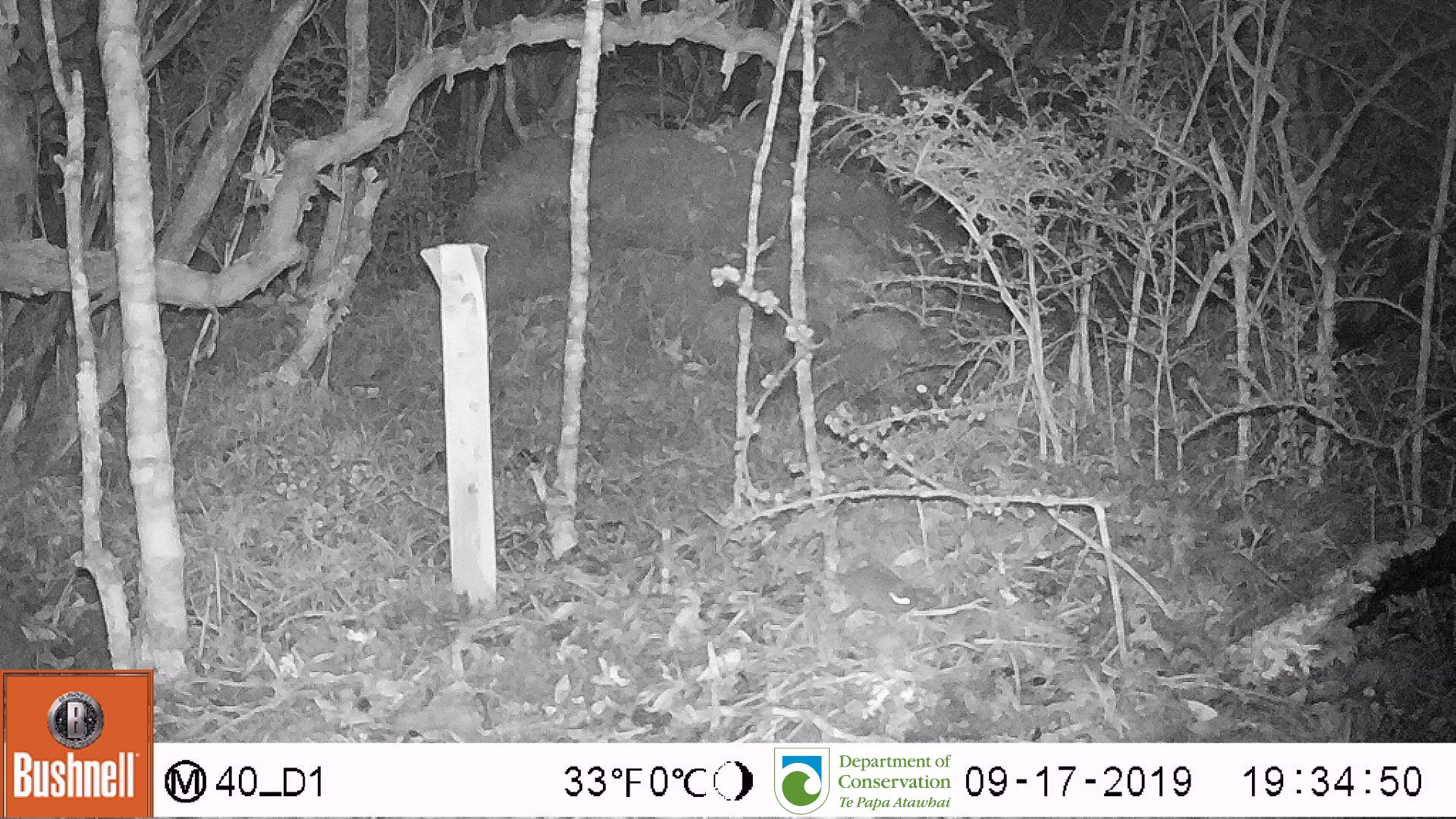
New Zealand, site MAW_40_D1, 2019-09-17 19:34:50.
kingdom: Animalia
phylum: Chordata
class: Mammalia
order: Rodentia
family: Muridae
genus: Mus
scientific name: Mus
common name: mouse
Mouse (Mus).